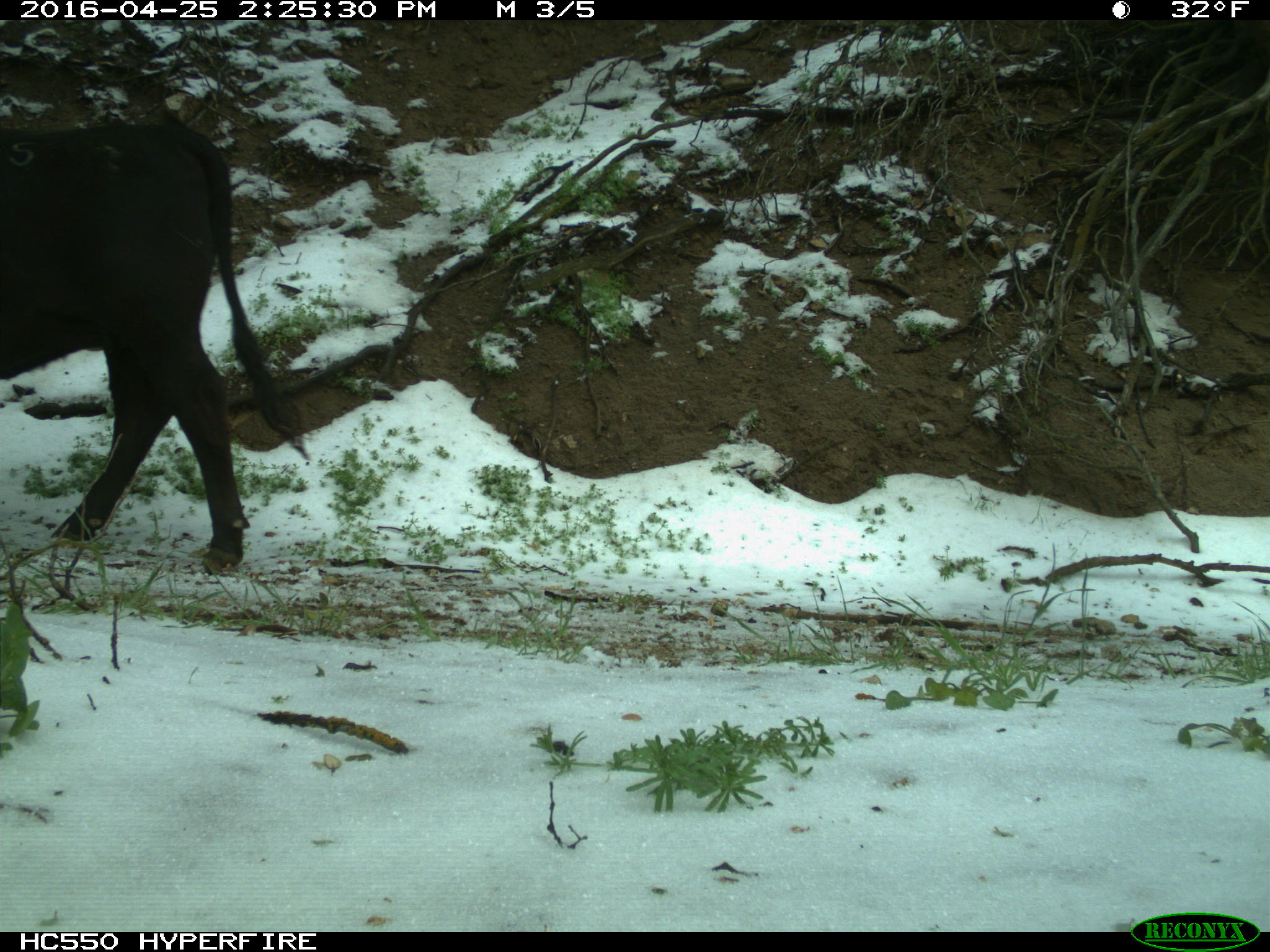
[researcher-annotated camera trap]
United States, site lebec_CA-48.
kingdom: Animalia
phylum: Chordata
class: Mammalia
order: Artiodactyla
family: Bovidae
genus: Bos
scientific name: Bos taurus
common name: domestic cow